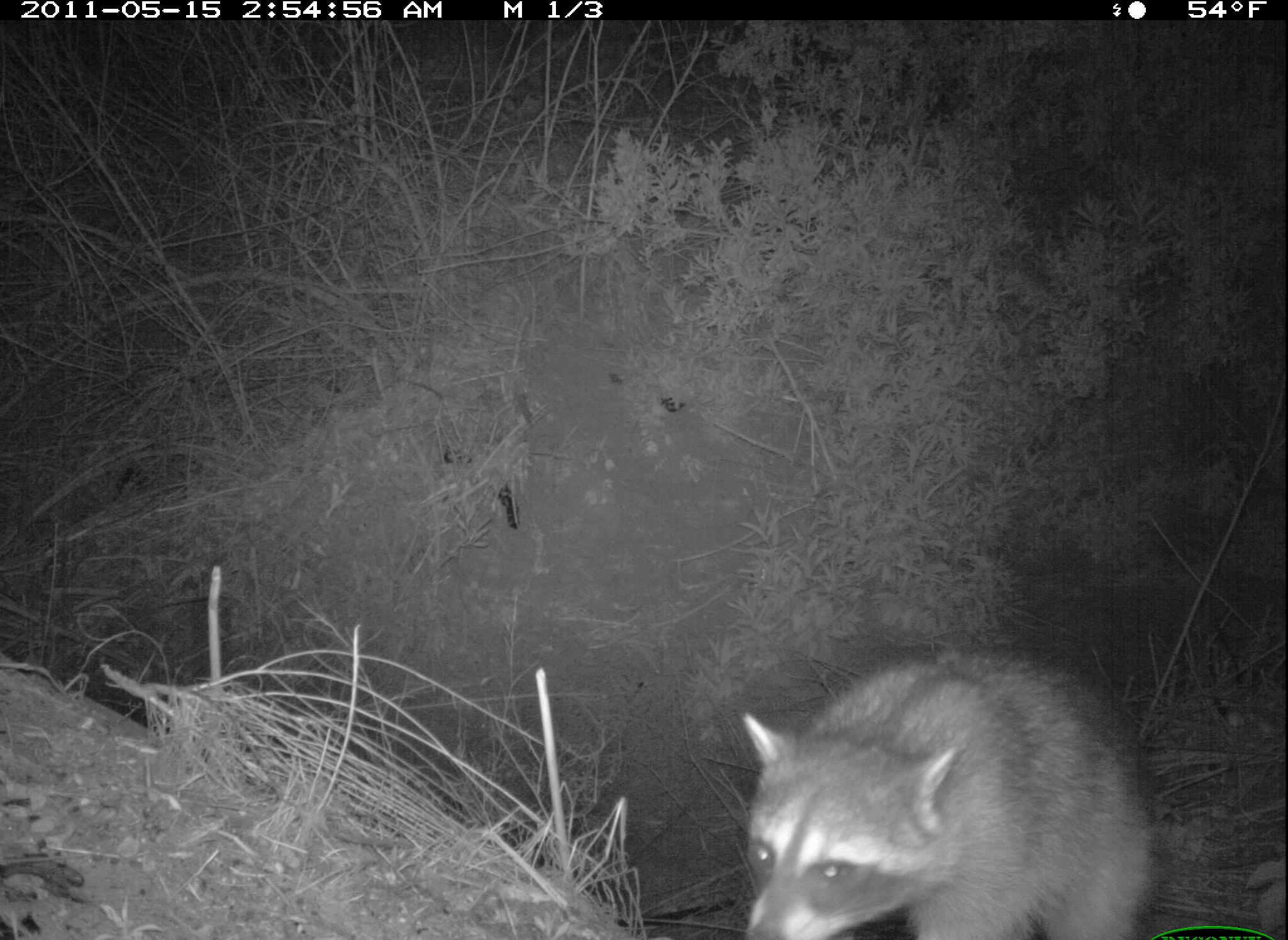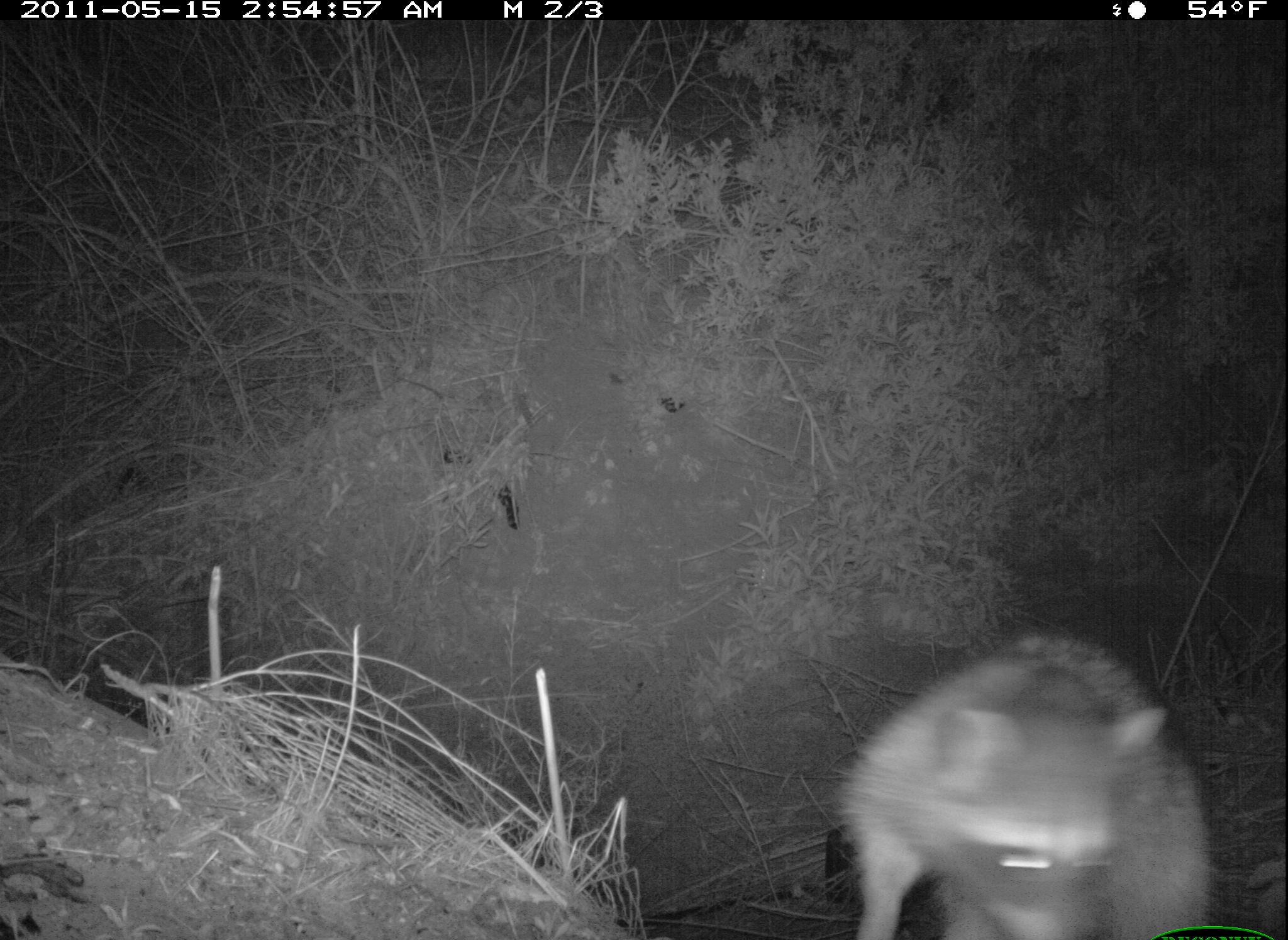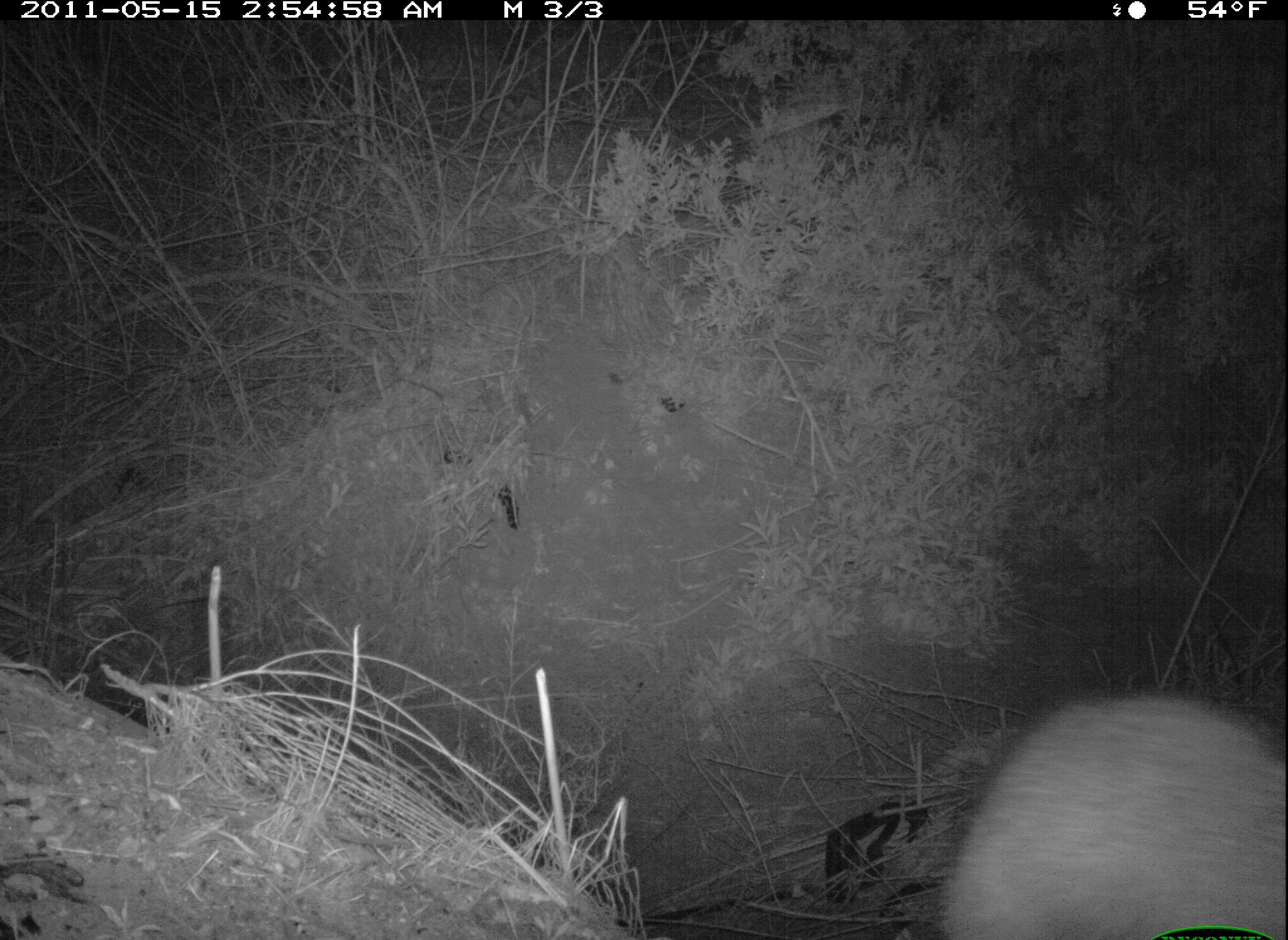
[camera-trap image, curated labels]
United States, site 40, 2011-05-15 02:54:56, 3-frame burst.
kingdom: Animalia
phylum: Chordata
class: Mammalia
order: Carnivora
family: Procyonidae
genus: Procyon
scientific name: Procyon lotor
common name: raccoon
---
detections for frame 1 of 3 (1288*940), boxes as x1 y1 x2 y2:
raccoon: 684 609 1166 940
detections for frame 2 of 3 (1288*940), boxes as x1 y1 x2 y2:
raccoon: 795 602 1227 940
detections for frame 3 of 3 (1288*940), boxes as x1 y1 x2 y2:
raccoon: 906 662 1286 940